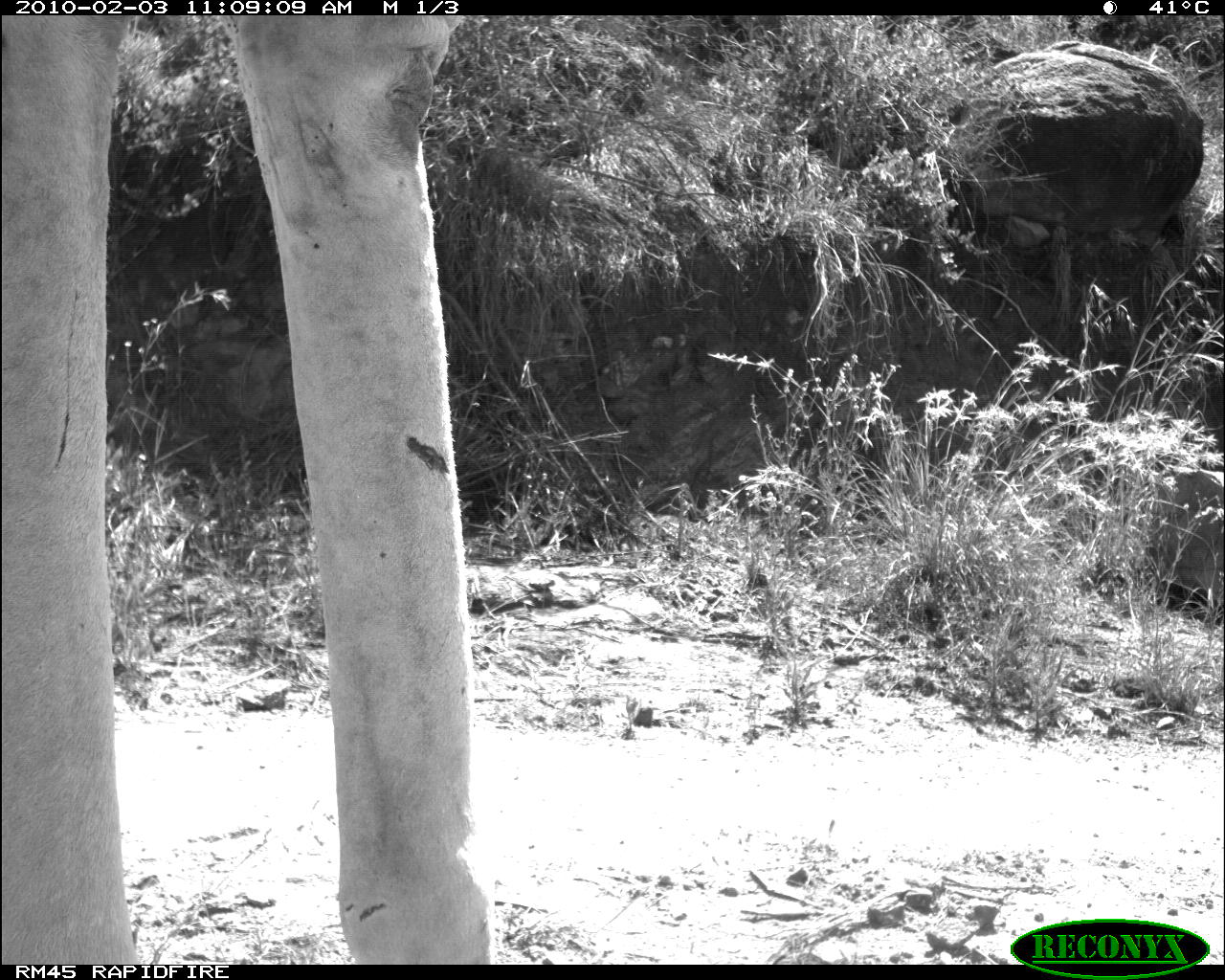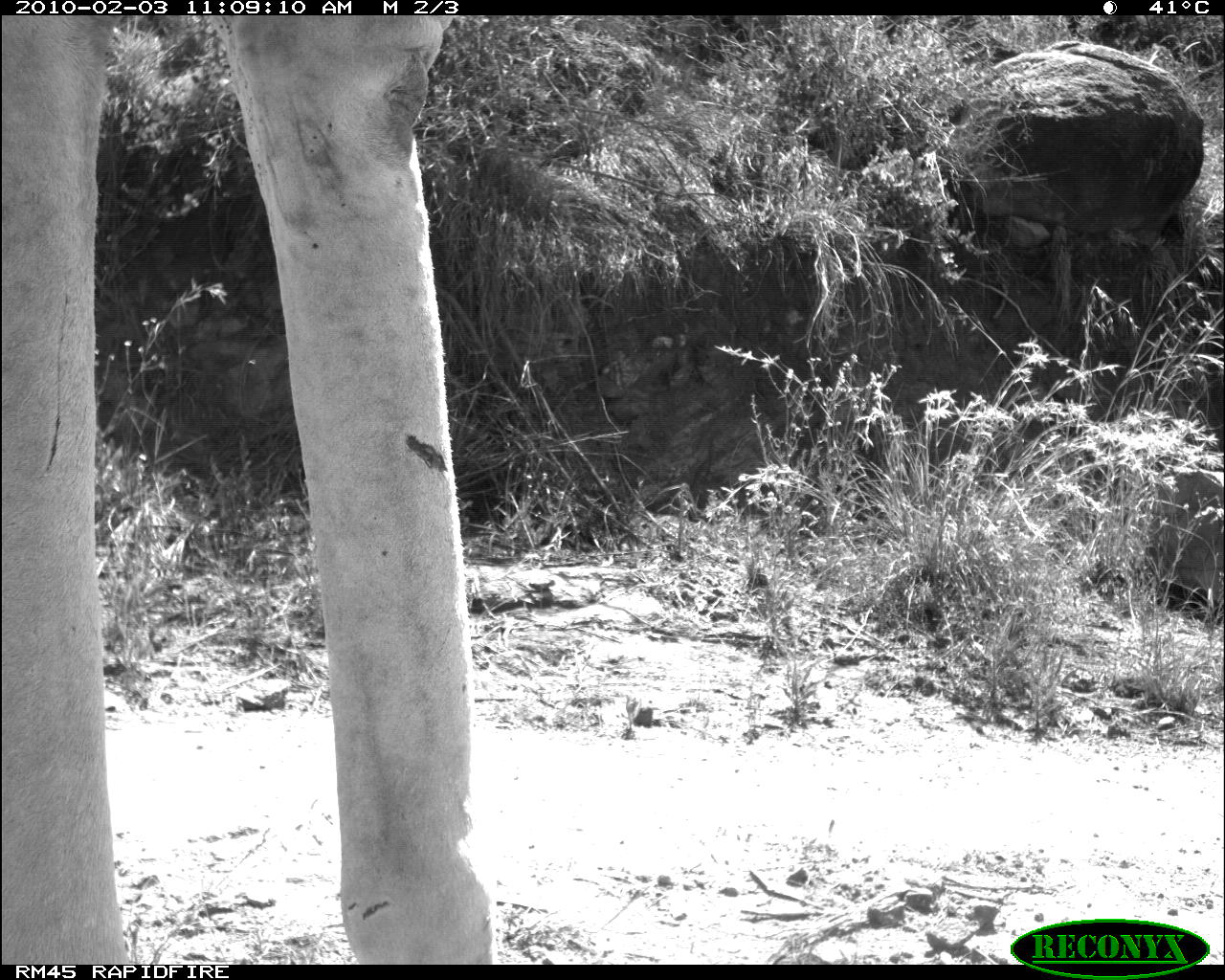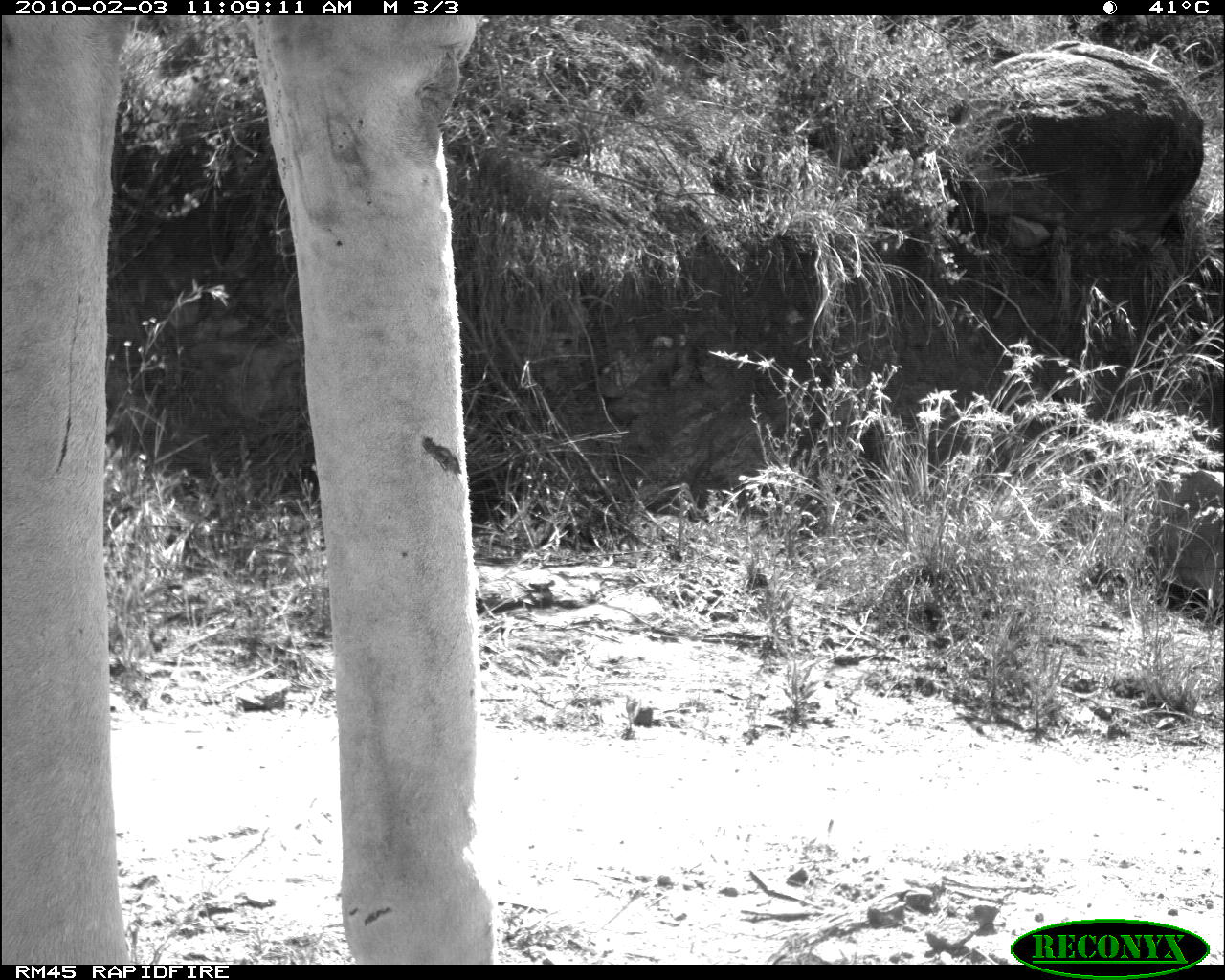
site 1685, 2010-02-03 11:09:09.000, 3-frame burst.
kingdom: Animalia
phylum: Chordata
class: Mammalia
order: Artiodactyla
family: Giraffidae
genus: Giraffa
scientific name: Giraffa camelopardalis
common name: giraffe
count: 1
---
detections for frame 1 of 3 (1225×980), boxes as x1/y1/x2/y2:
giraffa camelopardalis: 0/15/494/963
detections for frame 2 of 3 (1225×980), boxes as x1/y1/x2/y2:
giraffa camelopardalis: 0/15/498/964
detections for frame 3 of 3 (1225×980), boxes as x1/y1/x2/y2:
giraffa camelopardalis: 0/15/499/964